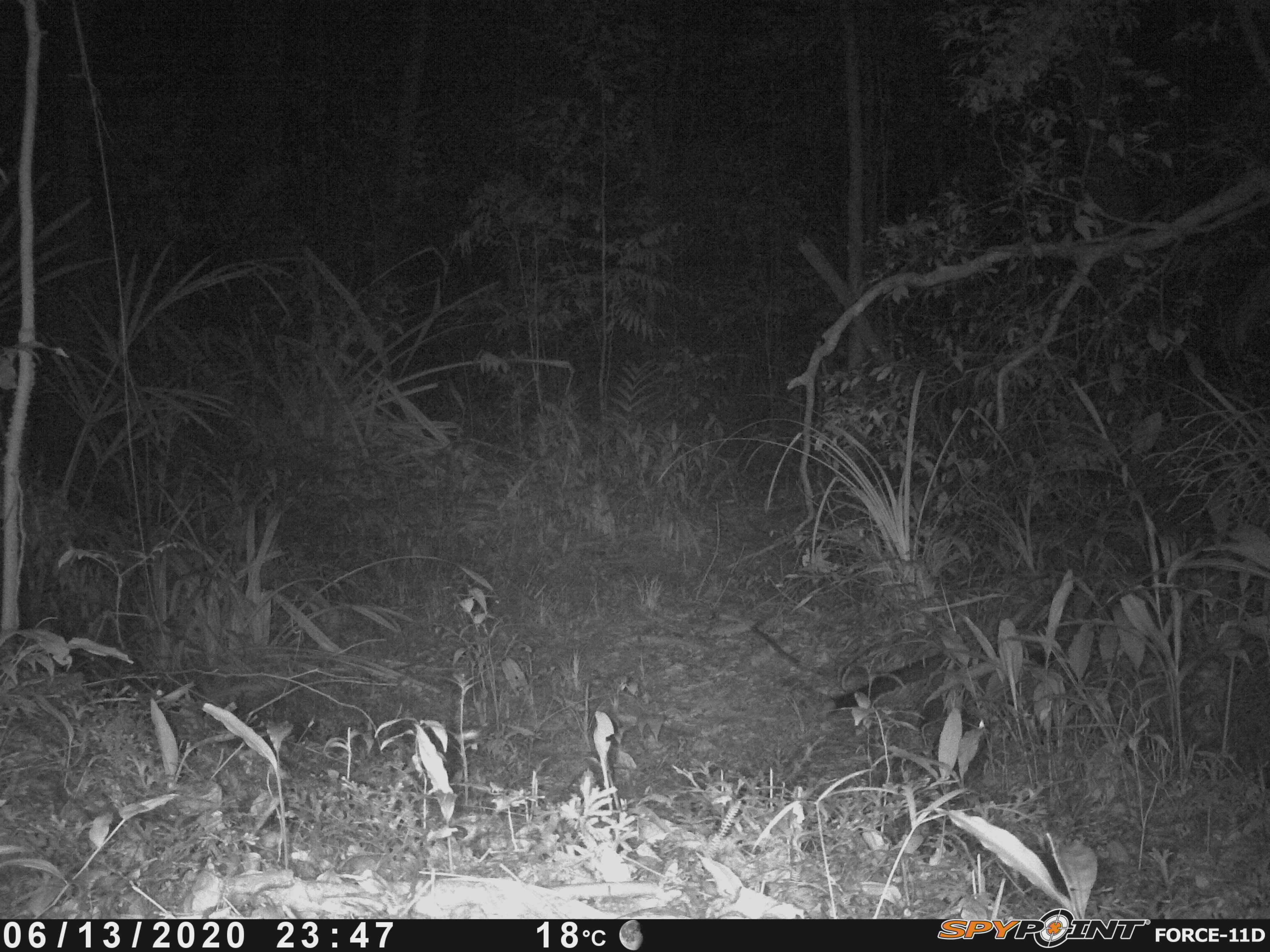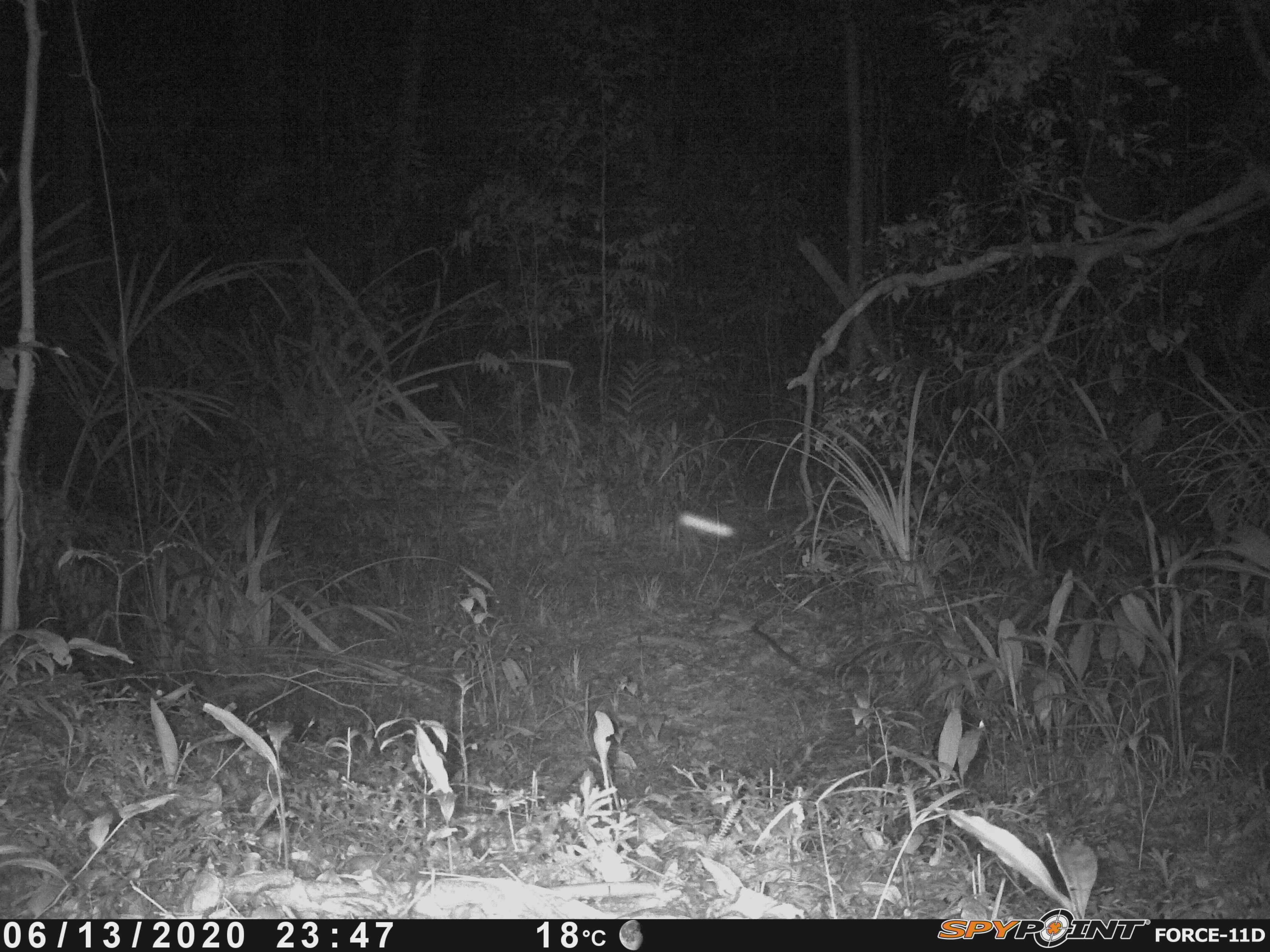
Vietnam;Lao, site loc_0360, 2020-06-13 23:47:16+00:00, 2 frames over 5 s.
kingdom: Animalia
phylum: Chordata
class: Mammalia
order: Carnivora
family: Viverridae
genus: Paradoxurus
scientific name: Paradoxurus hermaphroditus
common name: common palm civet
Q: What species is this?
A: Common palm civet (Paradoxurus hermaphroditus).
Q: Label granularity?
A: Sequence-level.